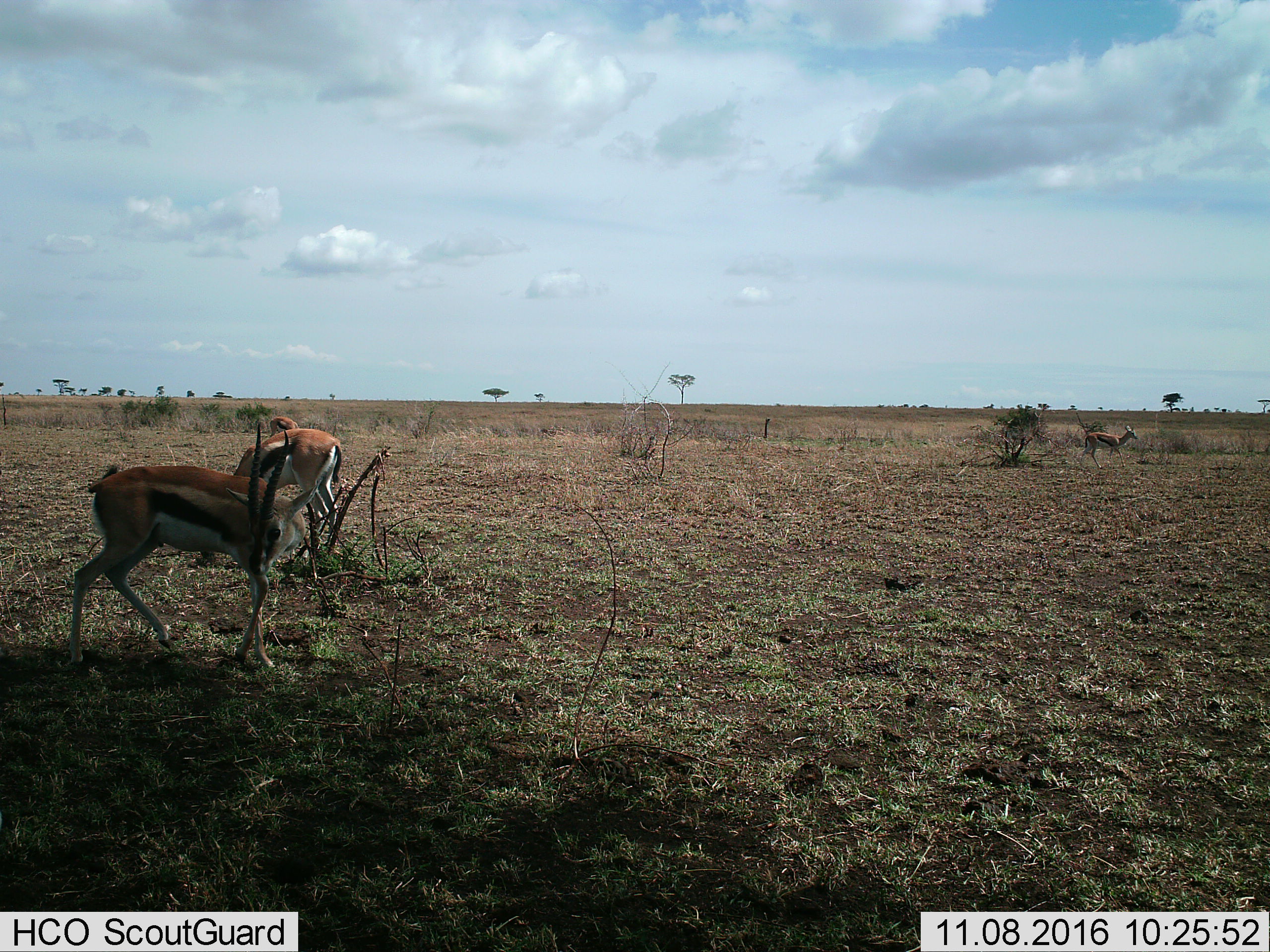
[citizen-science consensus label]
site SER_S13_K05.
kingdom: Animalia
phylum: Chordata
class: Mammalia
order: Artiodactyla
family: Bovidae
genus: Eudorcas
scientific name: Eudorcas thomsonii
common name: thomson's gazelle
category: gazellethomsons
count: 4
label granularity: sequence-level